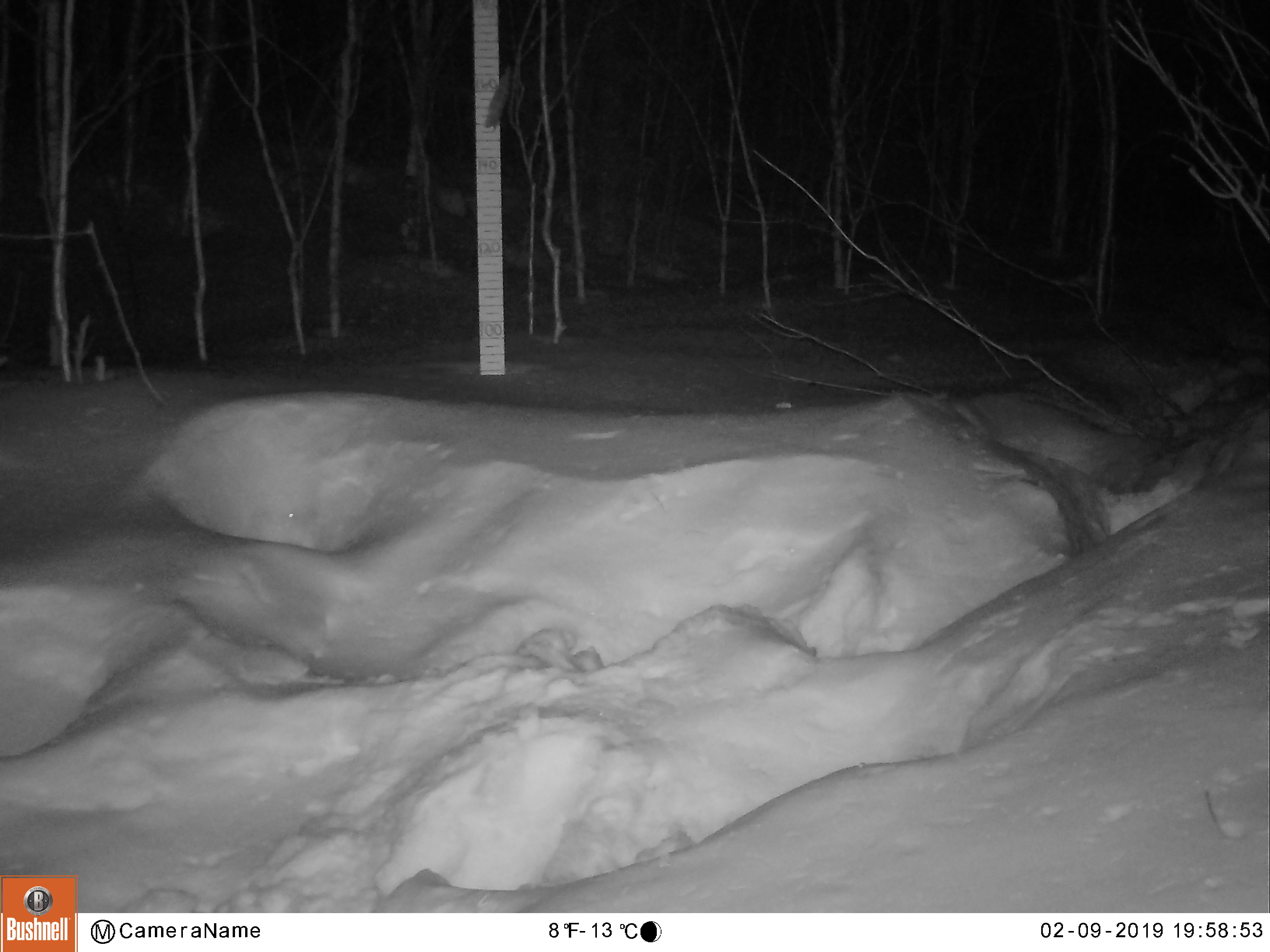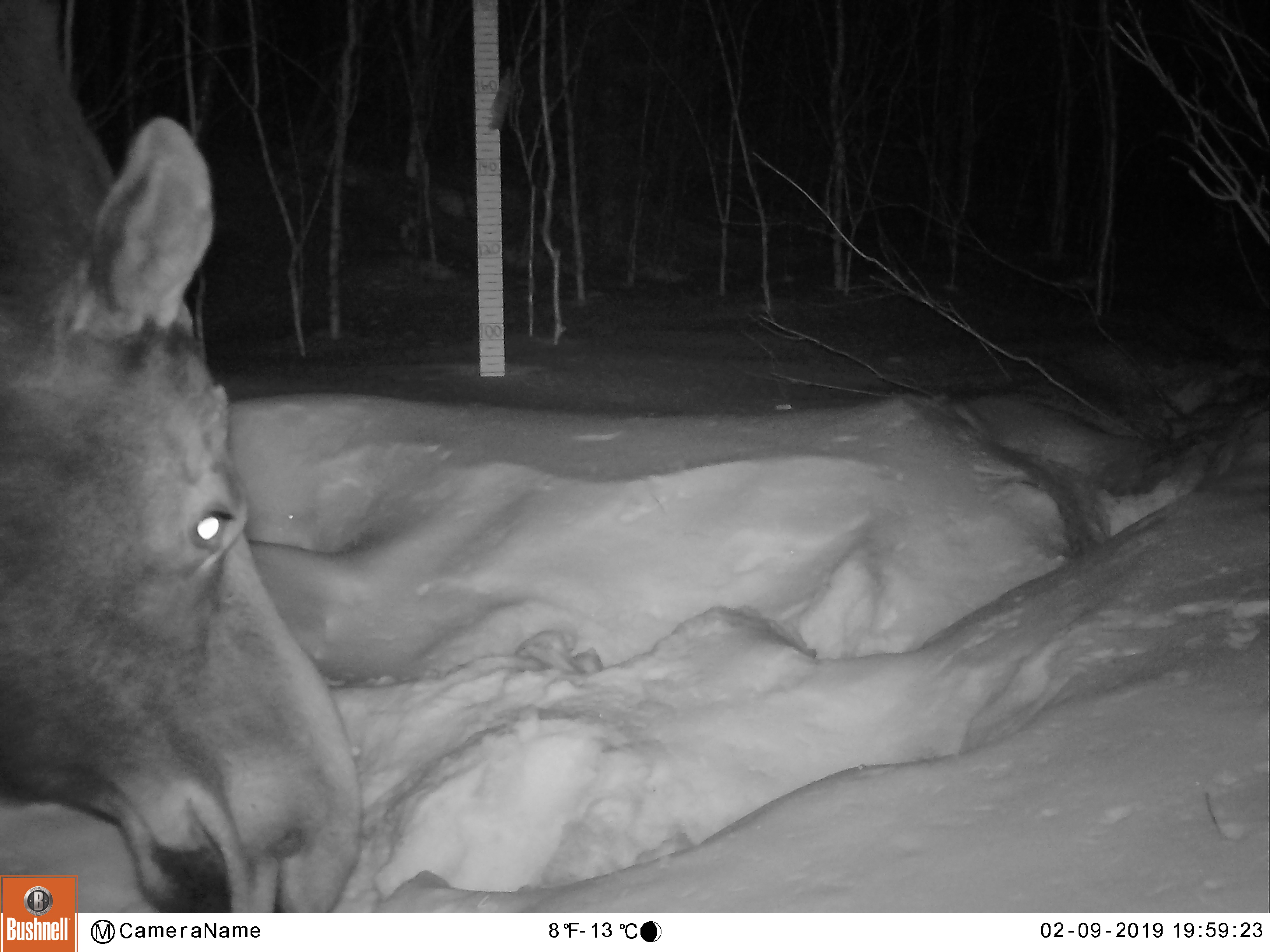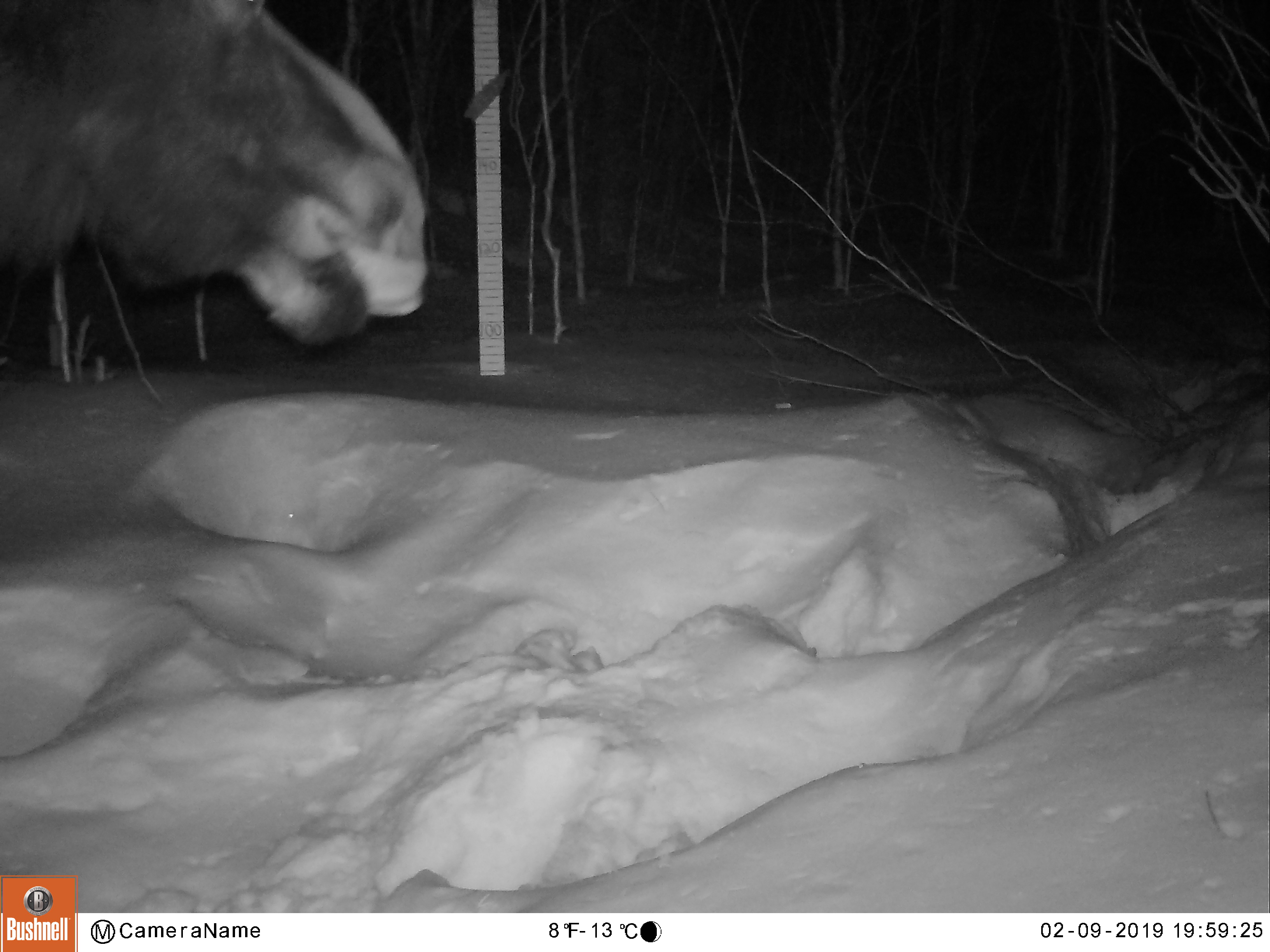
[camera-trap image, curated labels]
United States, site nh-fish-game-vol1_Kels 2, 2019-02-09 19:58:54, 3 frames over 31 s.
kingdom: Animalia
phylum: Chordata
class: Mammalia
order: Artiodactyla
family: Cervidae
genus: Alces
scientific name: Alces alces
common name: moose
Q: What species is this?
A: Moose (Alces alces).